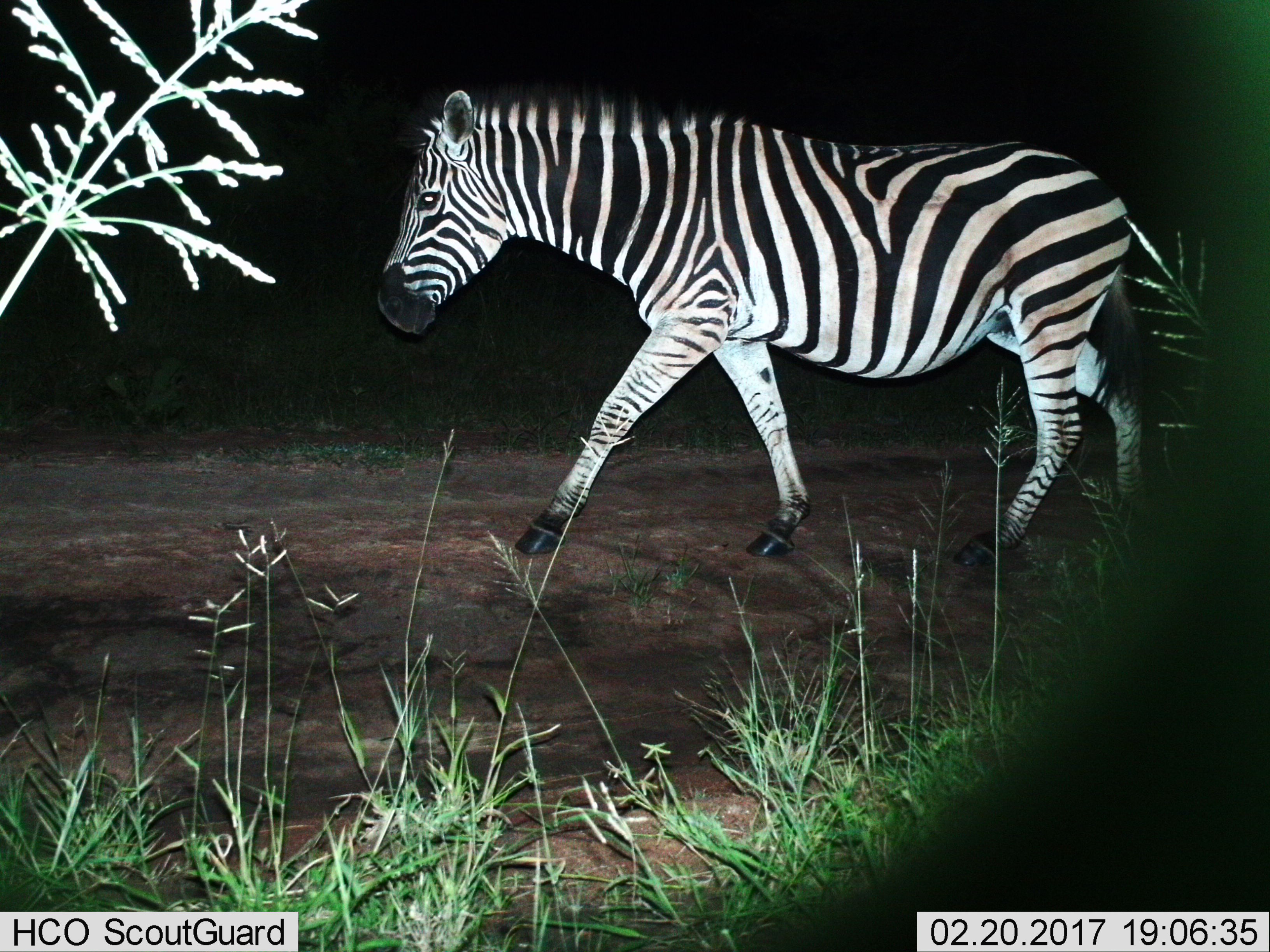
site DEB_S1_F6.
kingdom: Animalia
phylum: Chordata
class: Mammalia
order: Perissodactyla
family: Equidae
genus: Equus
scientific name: Equus quagga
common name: plains zebra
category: zebraplains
Zebraplains (plains zebra) (Equus quagga), count 1. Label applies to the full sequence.